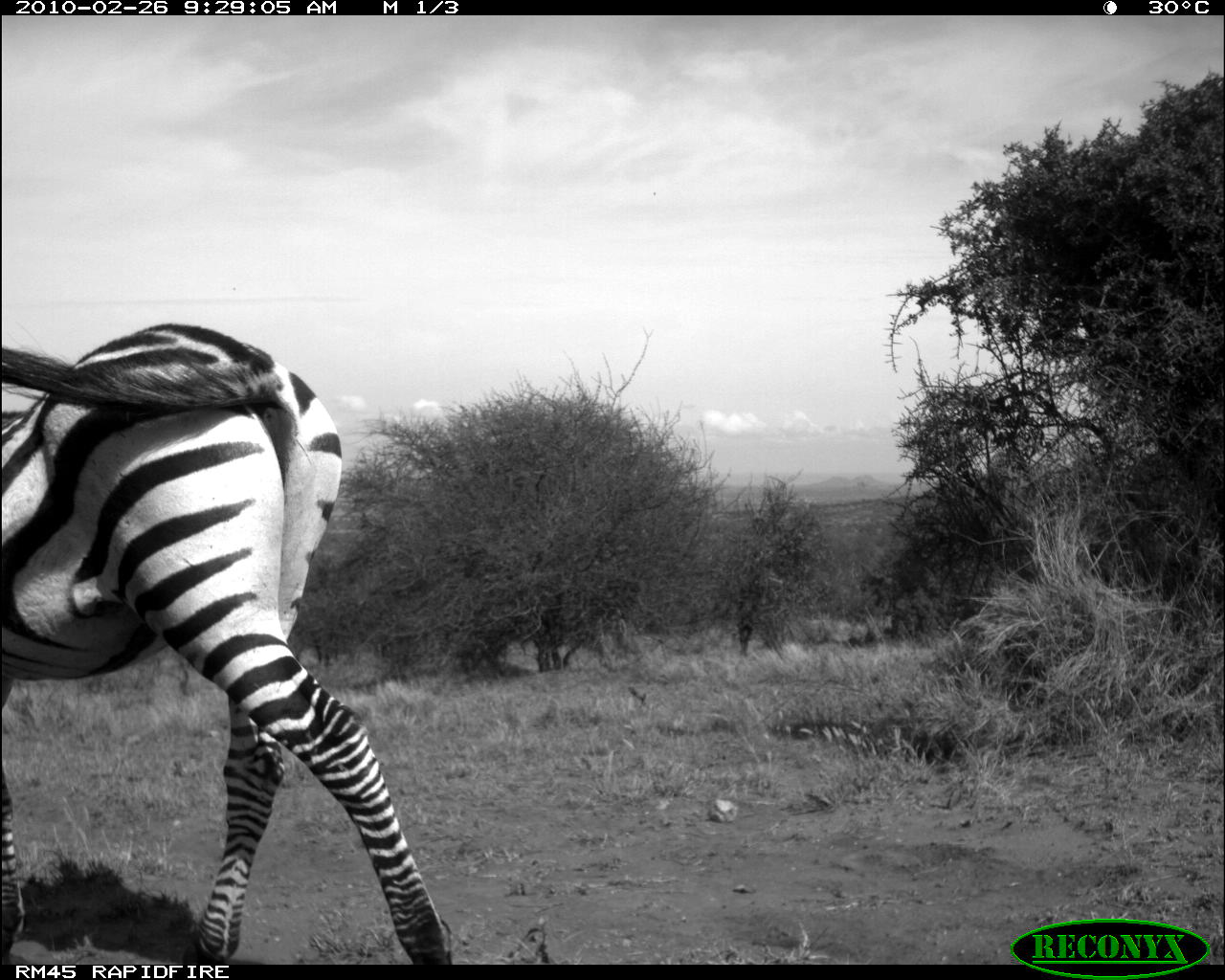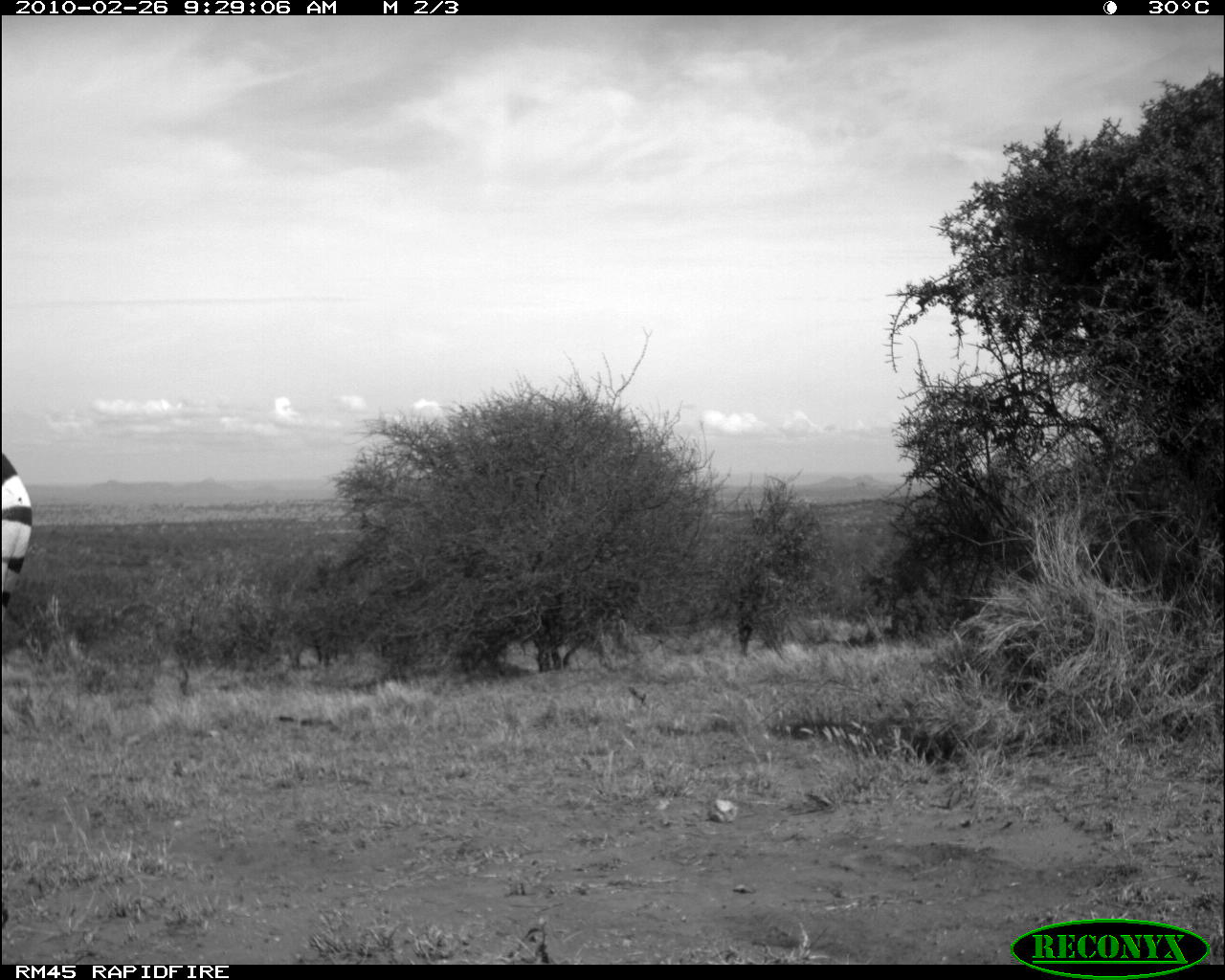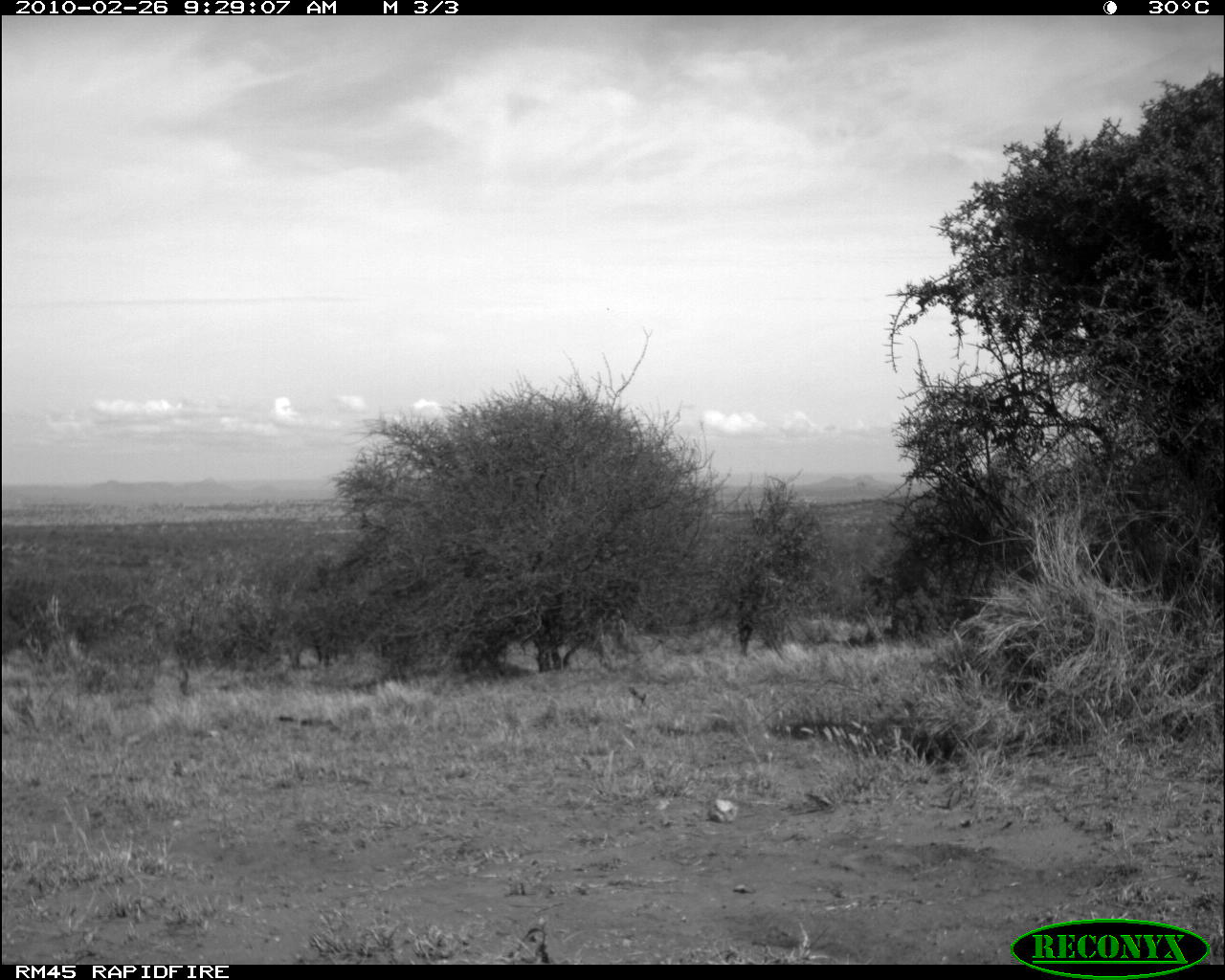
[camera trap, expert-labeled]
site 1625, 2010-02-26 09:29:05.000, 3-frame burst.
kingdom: Animalia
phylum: Chordata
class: Mammalia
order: Perissodactyla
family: Equidae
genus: Equus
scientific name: Equus quagga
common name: plains zebra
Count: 1.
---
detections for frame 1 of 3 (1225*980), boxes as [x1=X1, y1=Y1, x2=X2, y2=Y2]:
equus quagga: [x1=1, y1=324, x2=451, y2=965]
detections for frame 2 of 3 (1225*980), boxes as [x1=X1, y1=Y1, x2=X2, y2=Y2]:
equus quagga: [x1=0, y1=451, x2=34, y2=625]